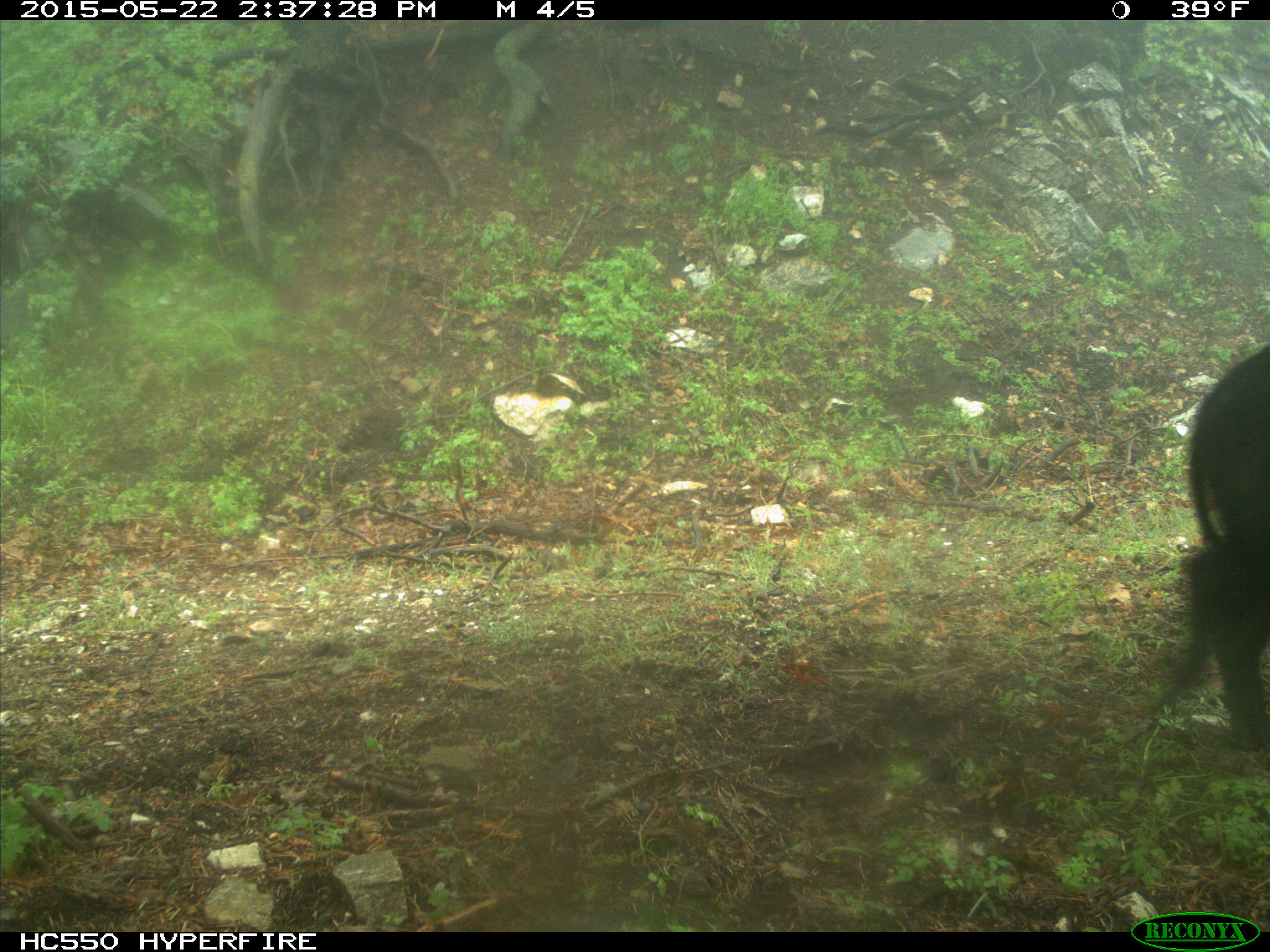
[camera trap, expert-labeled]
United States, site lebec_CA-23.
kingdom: Animalia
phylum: Chordata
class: Mammalia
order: Artiodactyla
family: Suidae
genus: Sus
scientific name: Sus scrofa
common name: wild boar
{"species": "Sus scrofa (wild boar)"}